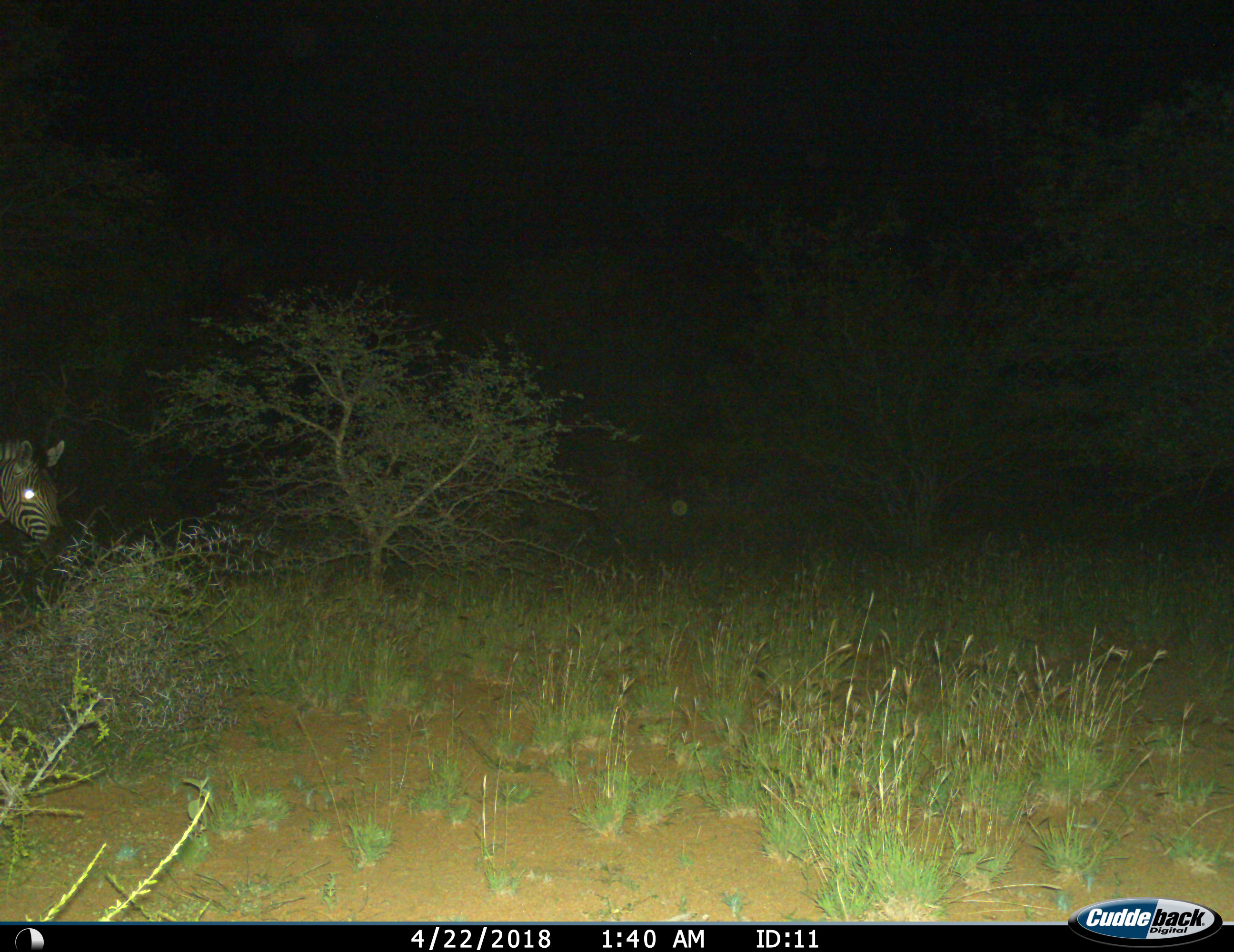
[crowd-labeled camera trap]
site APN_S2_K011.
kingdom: Animalia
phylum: Chordata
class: Mammalia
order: Perissodactyla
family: Equidae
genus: Equus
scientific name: Equus quagga burchellii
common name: burchell's zebra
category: zebraburchells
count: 1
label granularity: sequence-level